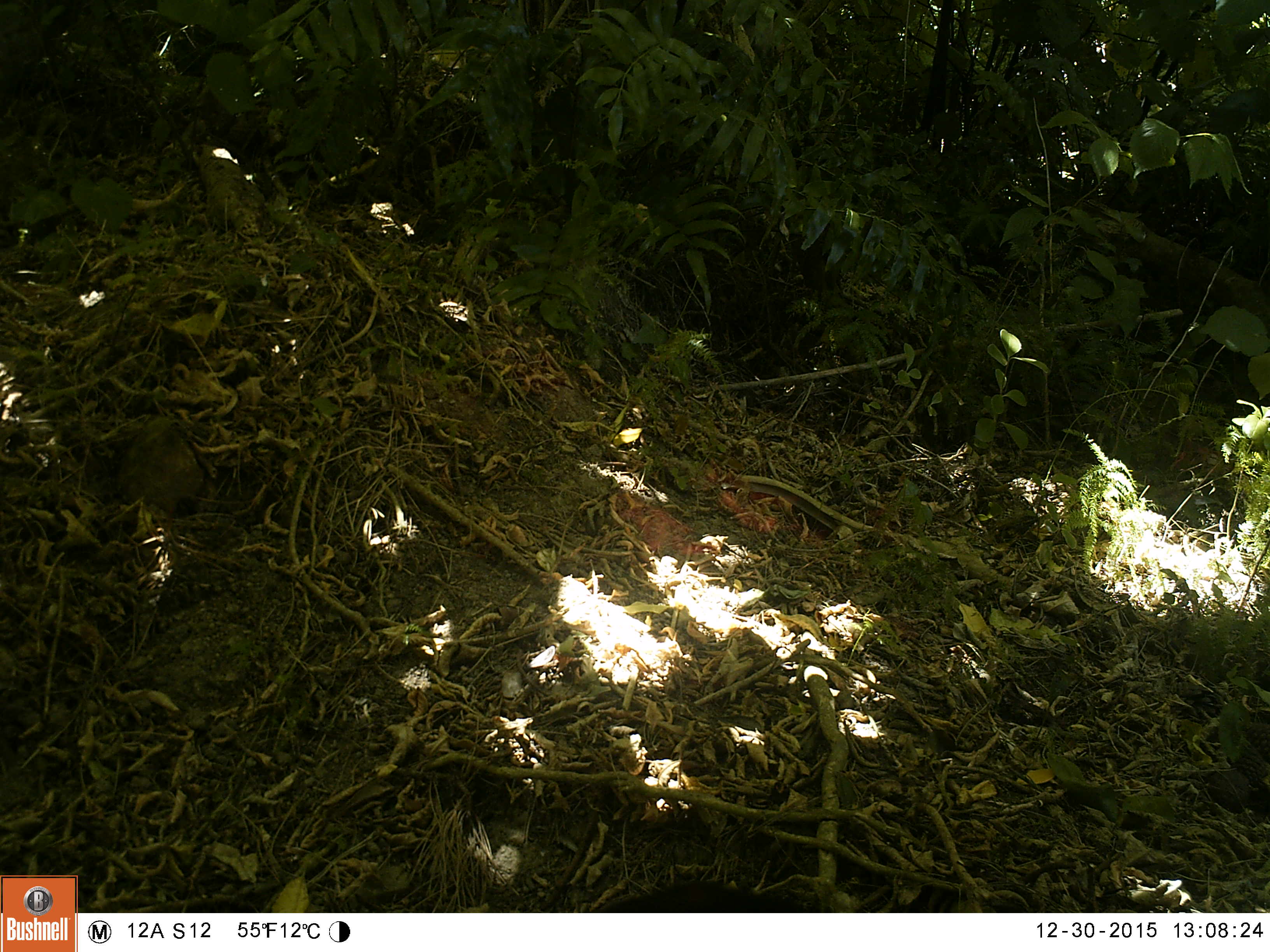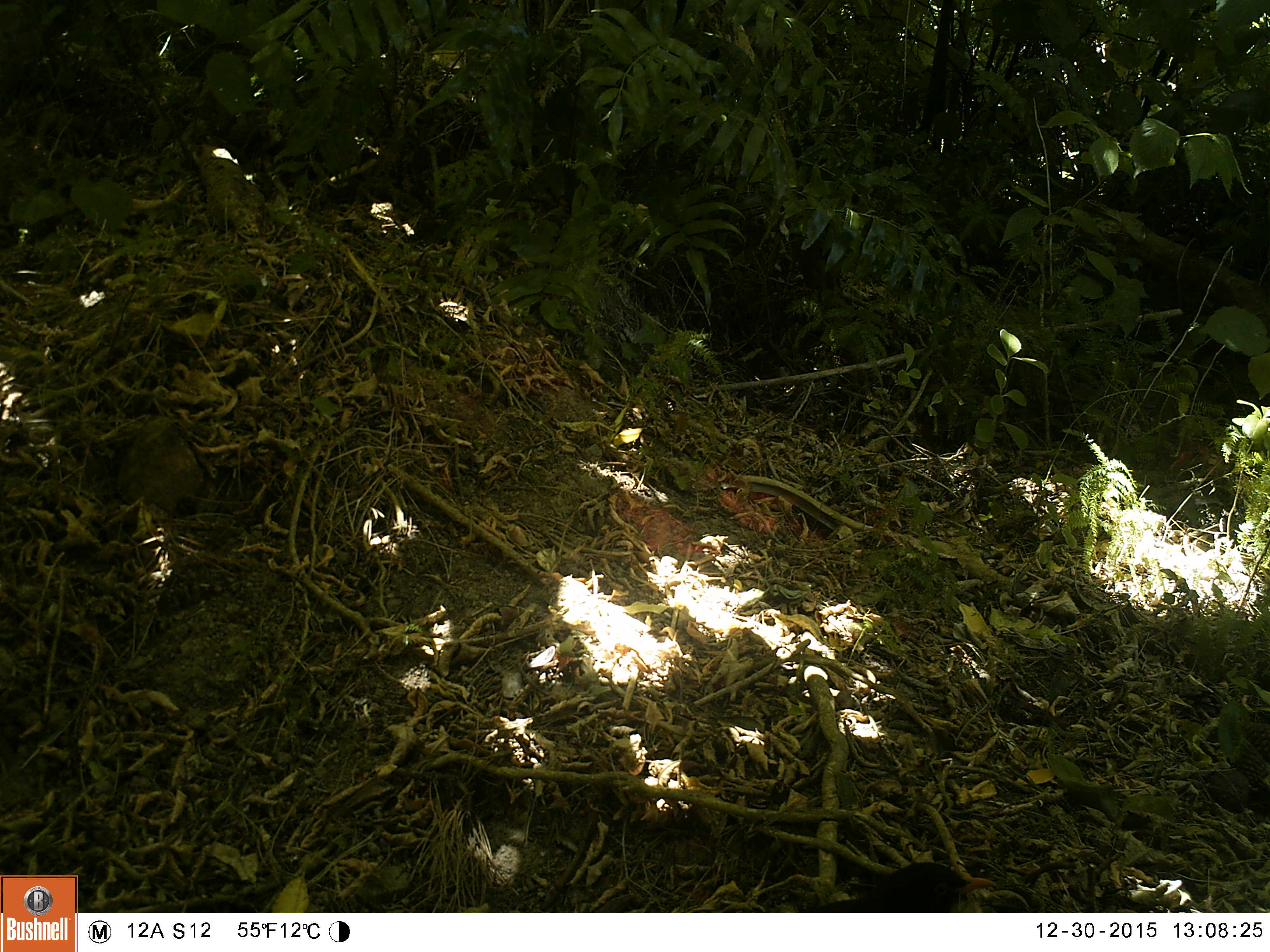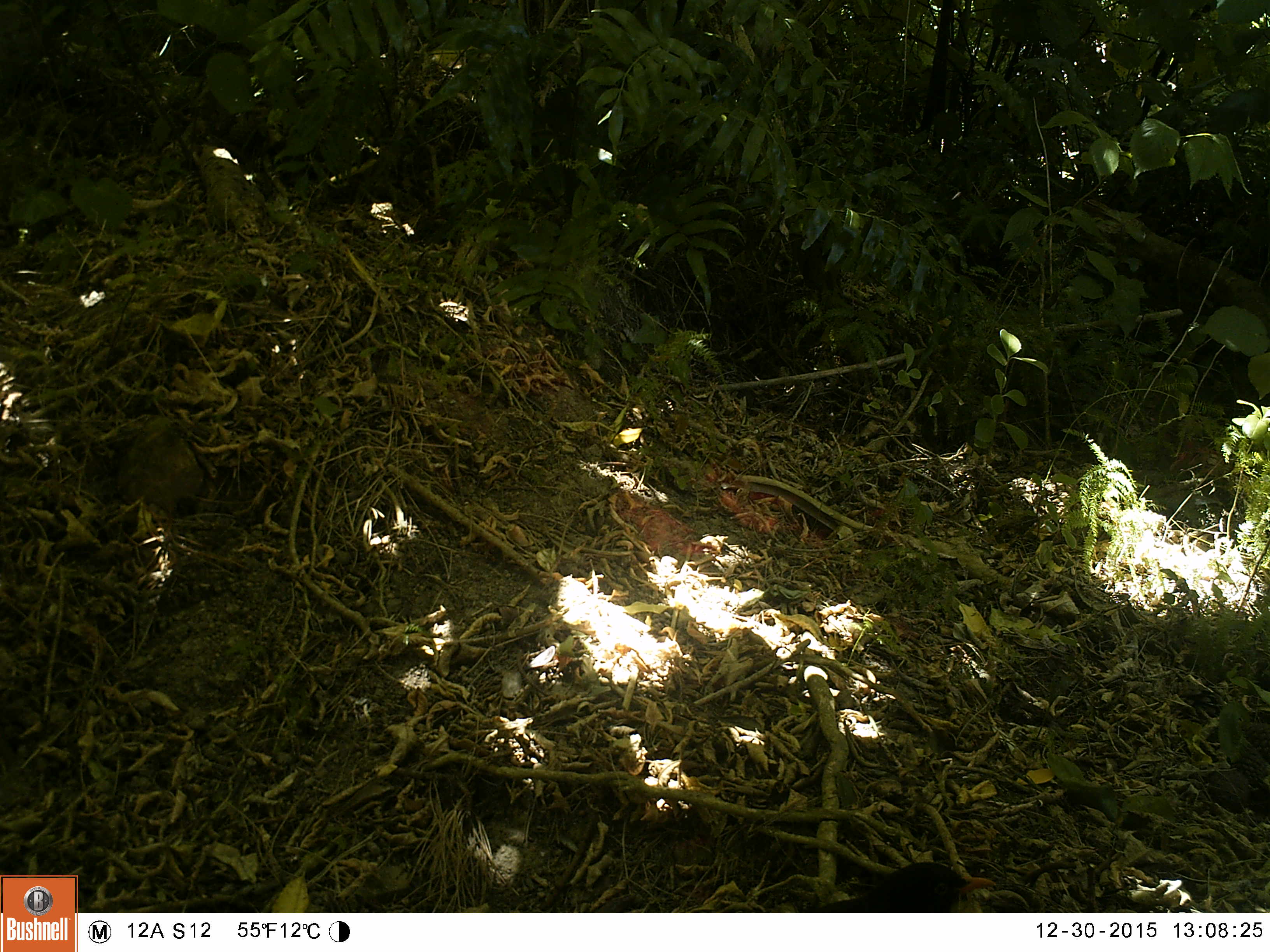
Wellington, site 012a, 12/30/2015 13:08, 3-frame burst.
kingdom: Animalia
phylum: Chordata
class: Aves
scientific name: Aves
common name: bird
Bird (Aves).